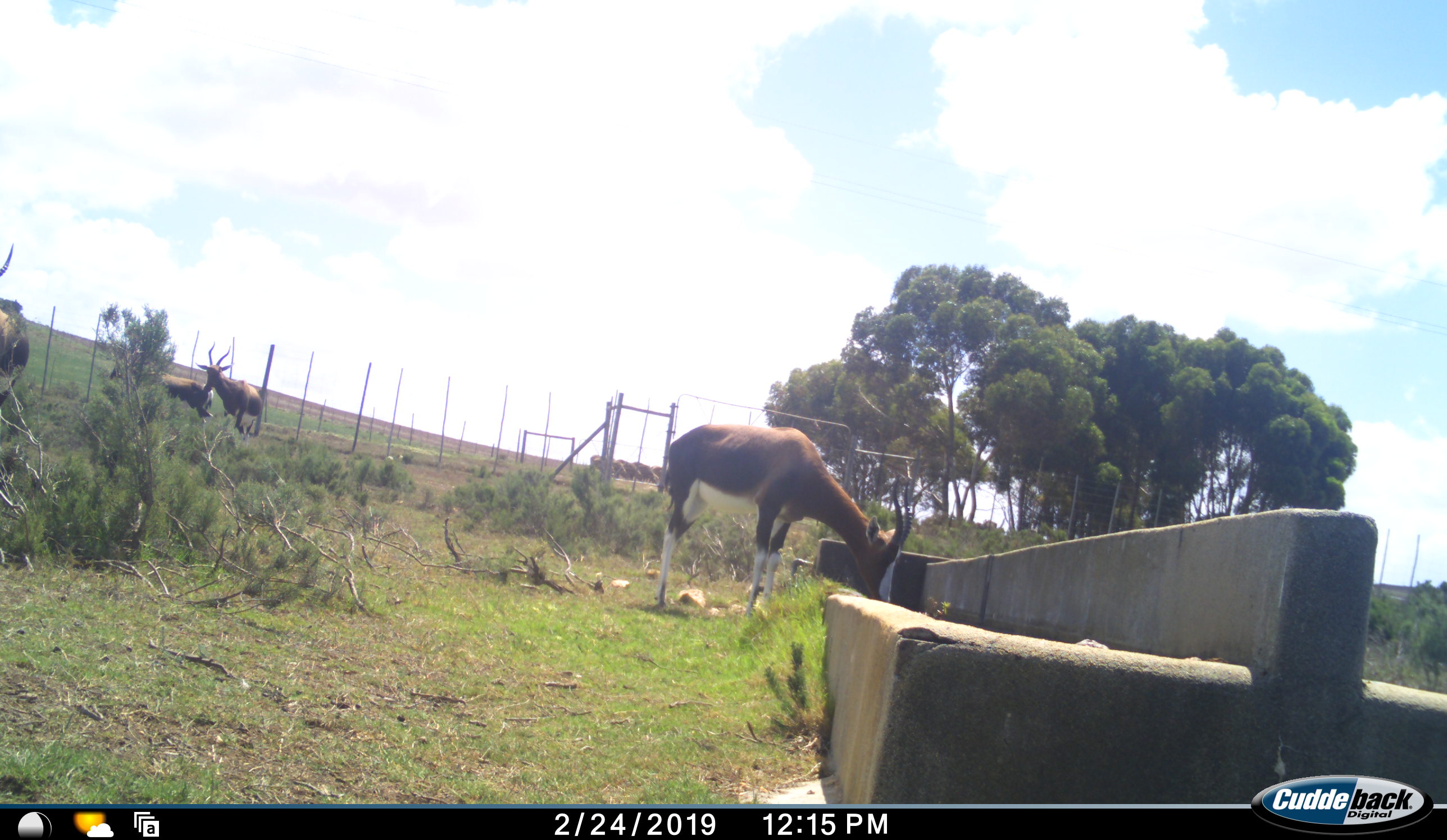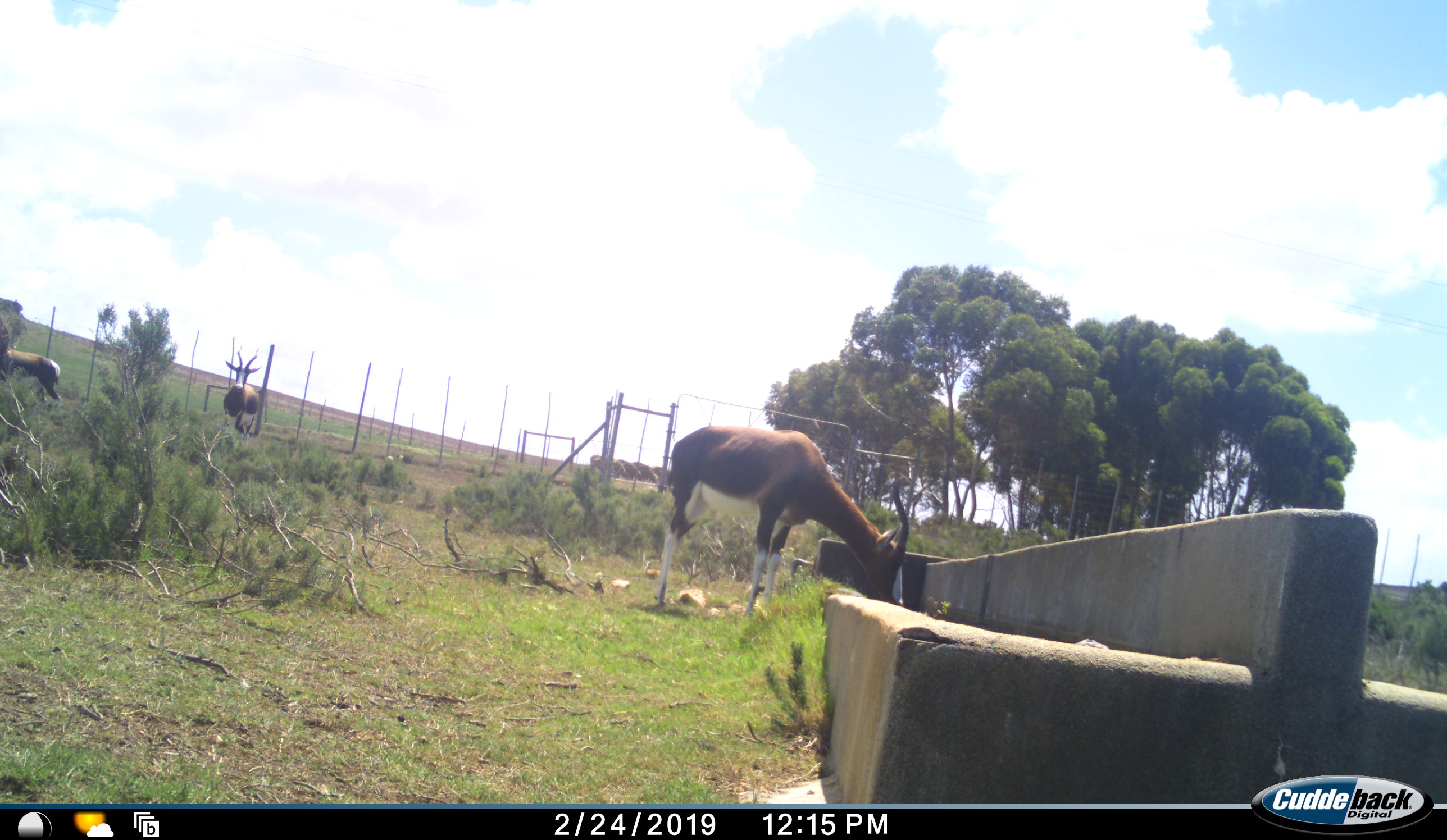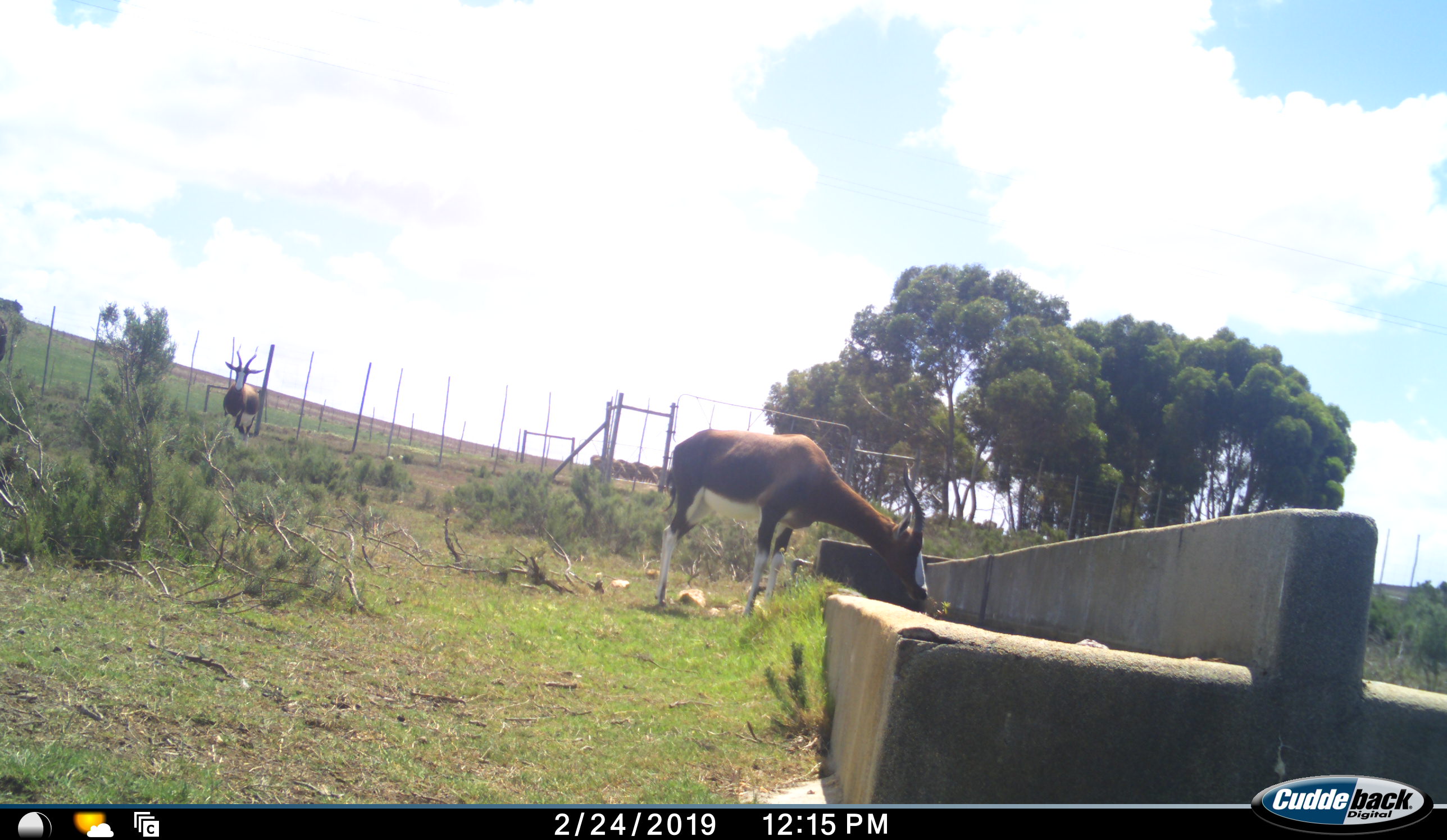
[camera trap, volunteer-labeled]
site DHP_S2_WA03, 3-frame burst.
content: unidentified animal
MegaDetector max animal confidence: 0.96